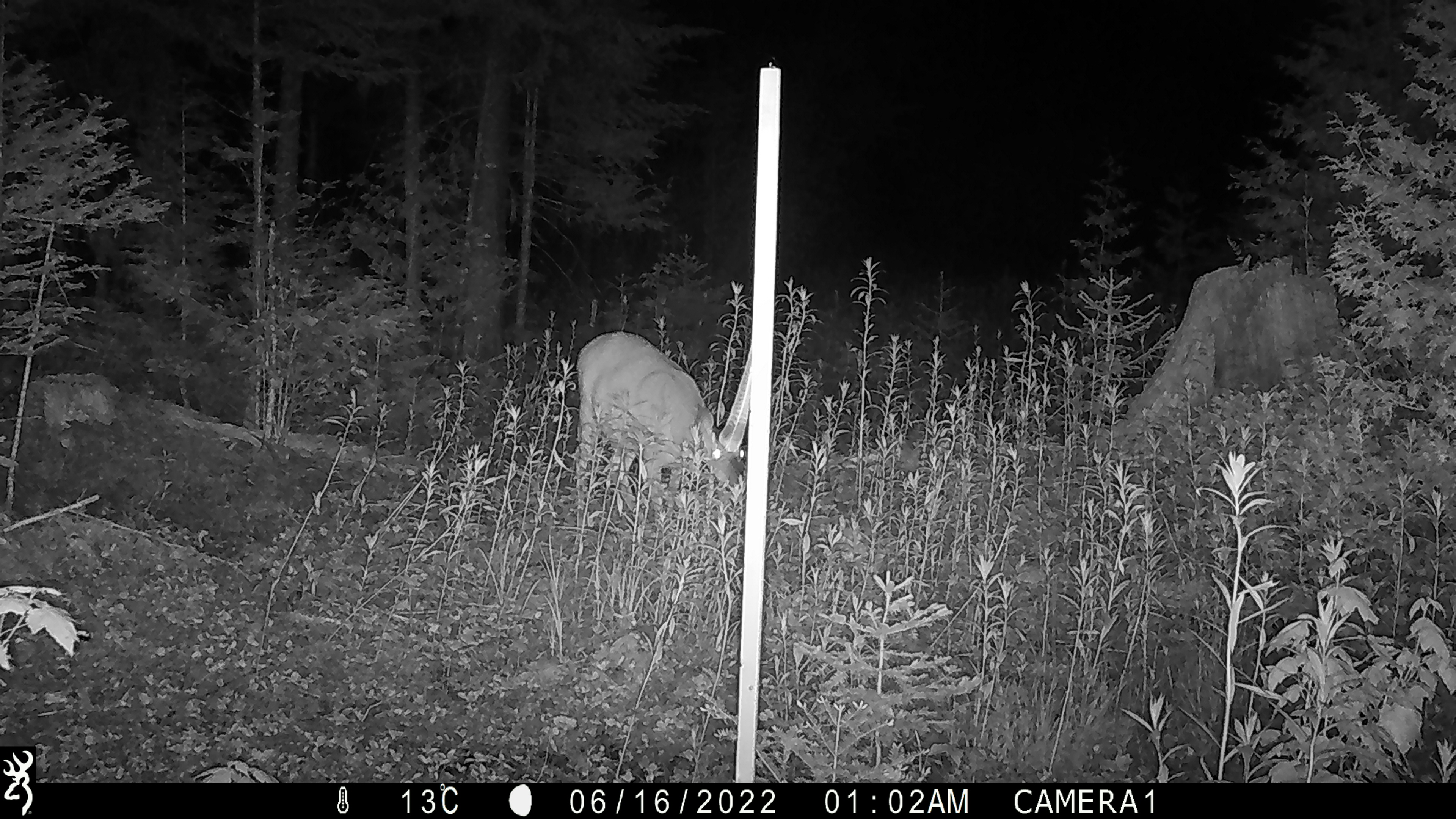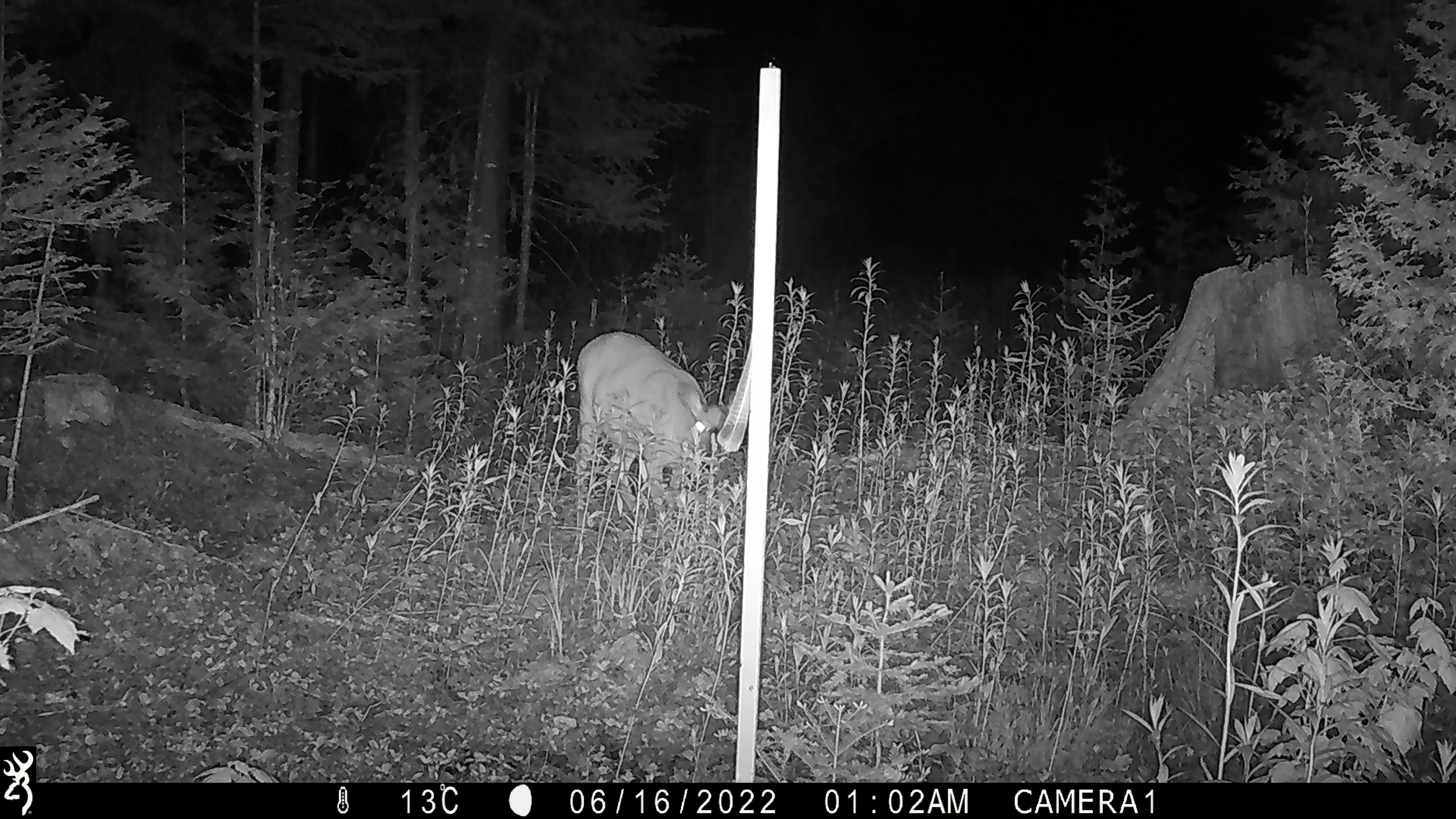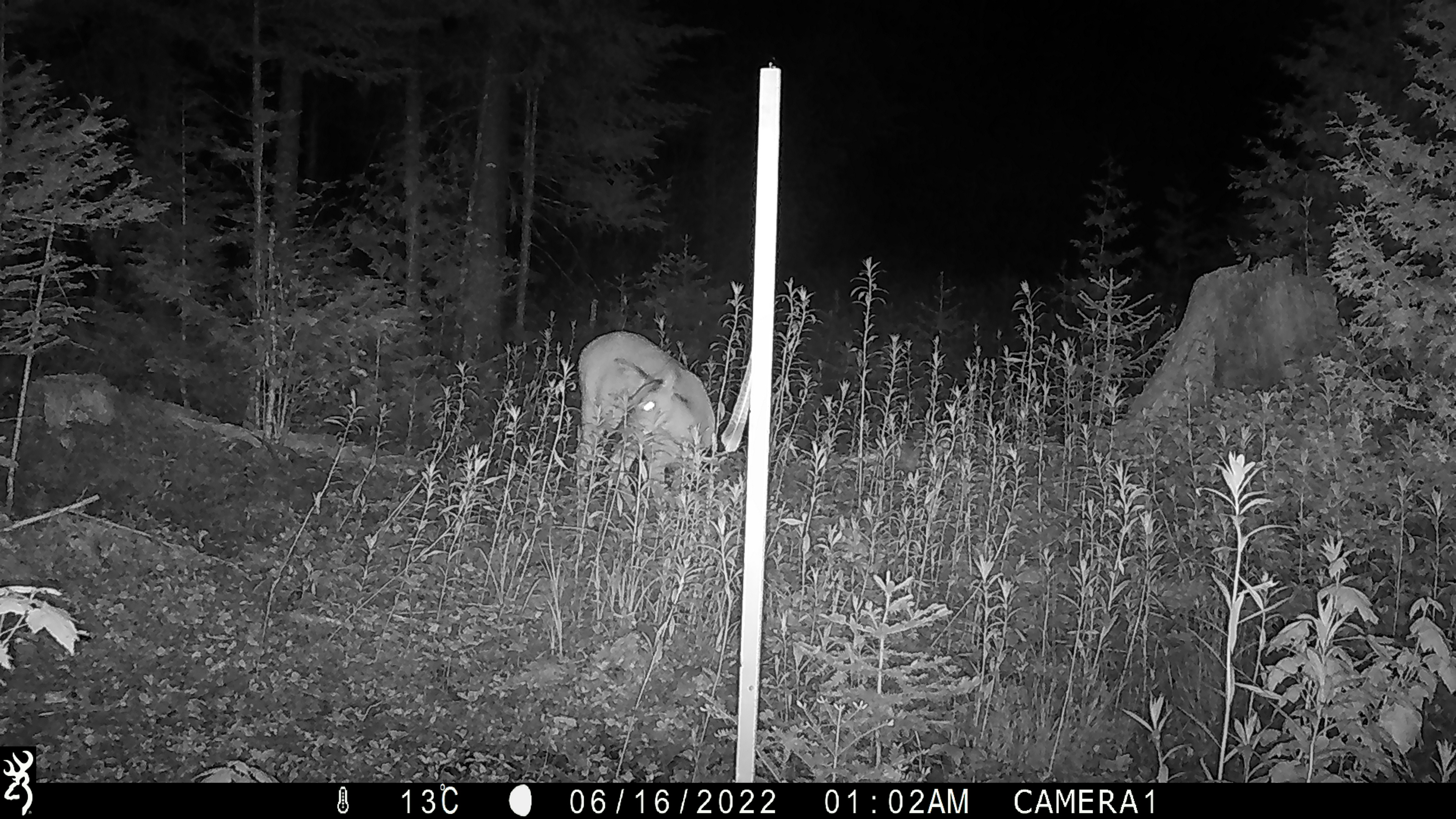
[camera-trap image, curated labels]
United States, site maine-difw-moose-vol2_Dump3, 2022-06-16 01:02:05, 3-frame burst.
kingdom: Animalia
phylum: Chordata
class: Mammalia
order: Artiodactyla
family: Cervidae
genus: Odocoileus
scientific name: Odocoileus virginianus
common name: white-tailed deer